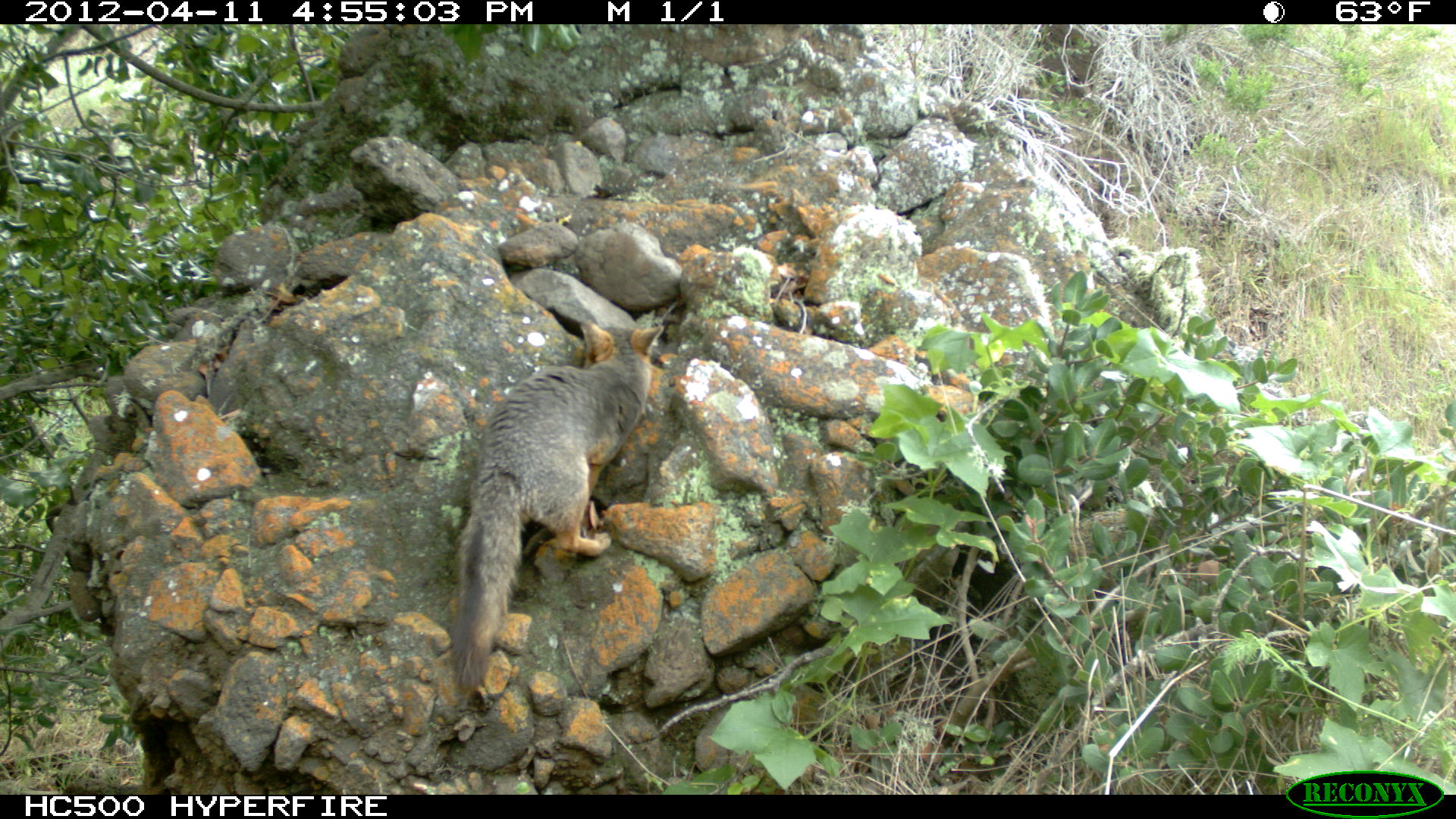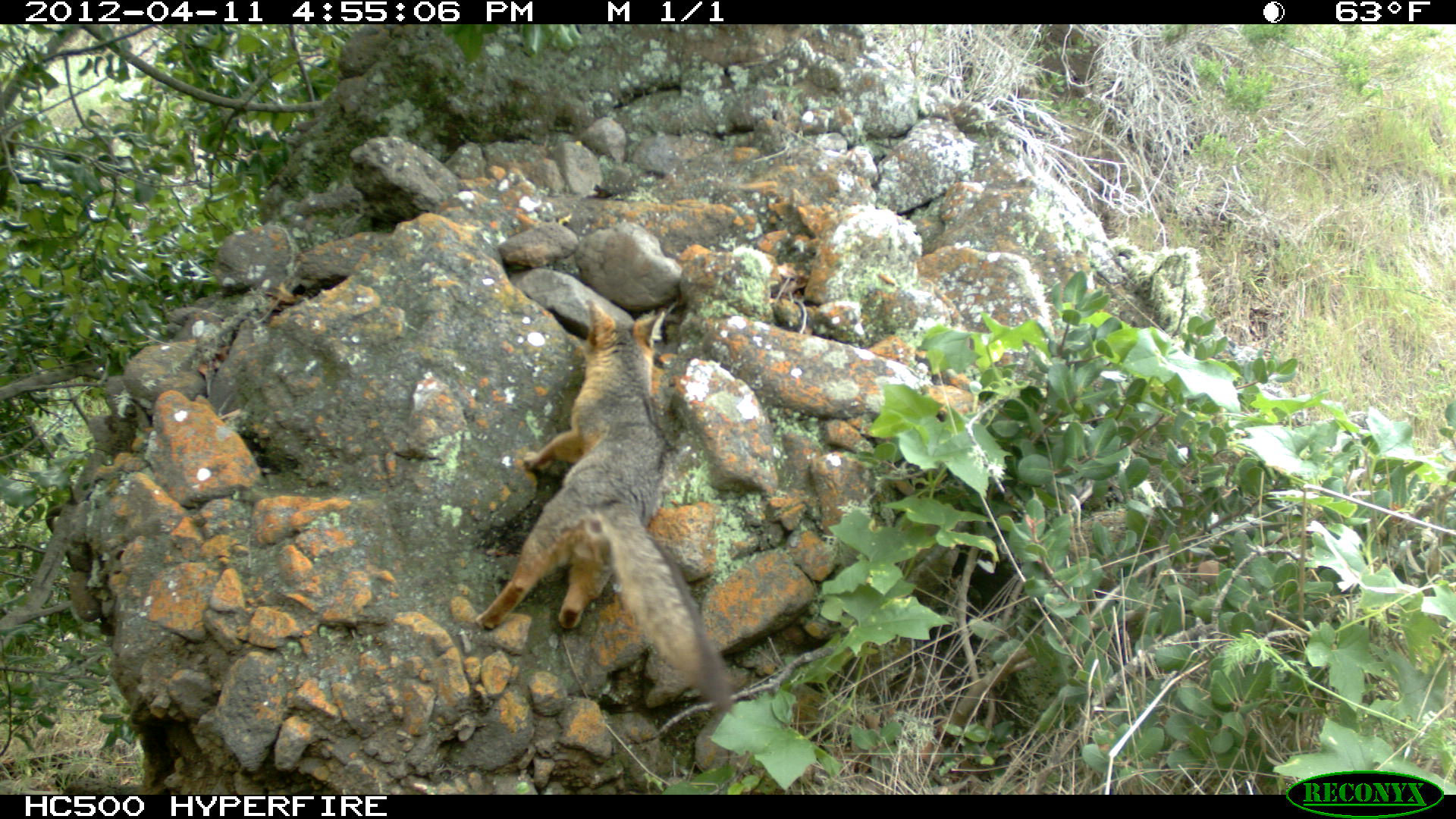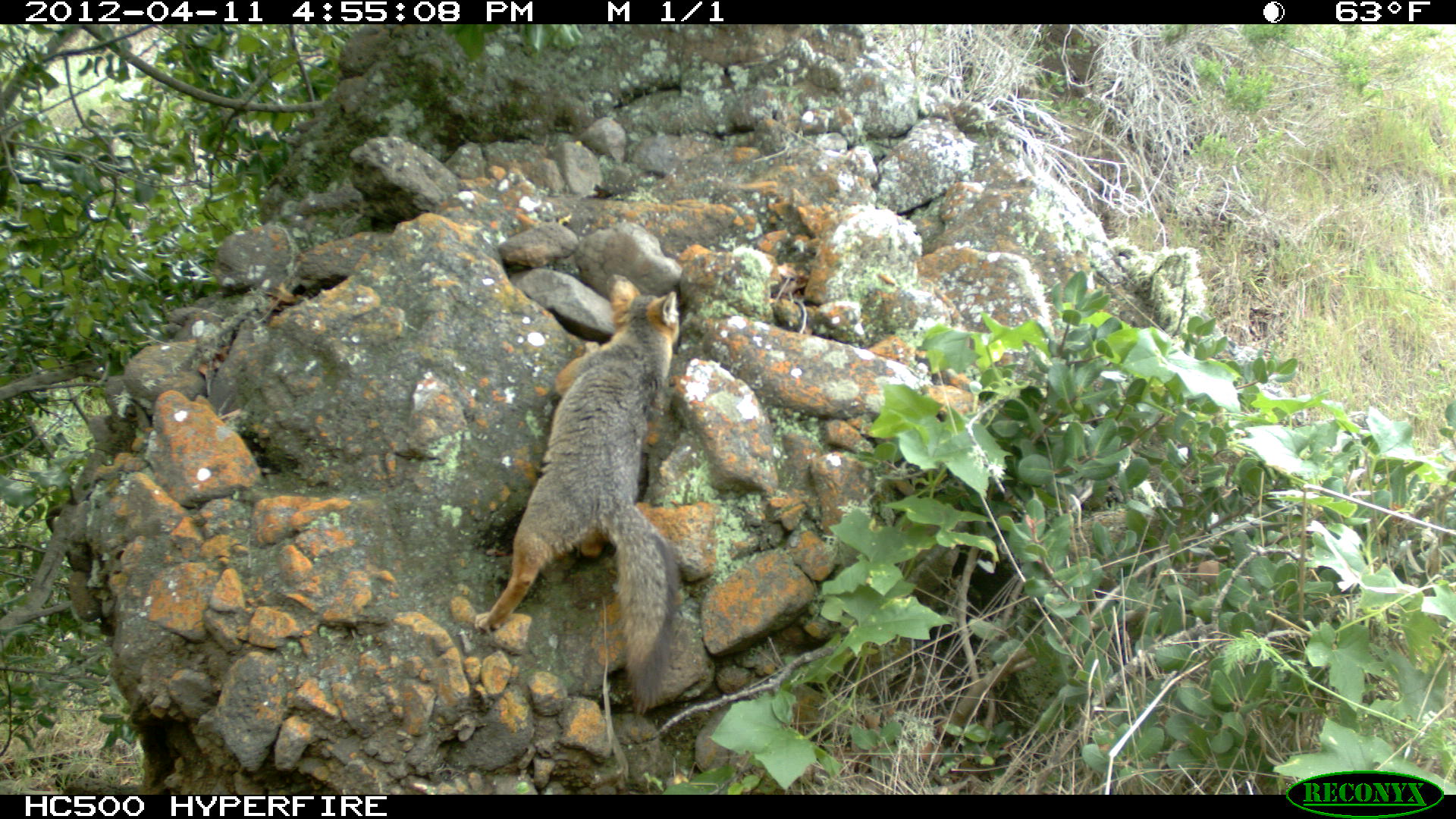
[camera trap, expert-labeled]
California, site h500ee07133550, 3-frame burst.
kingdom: Animalia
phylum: Chordata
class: Mammalia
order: Carnivora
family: Canidae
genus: Urocyon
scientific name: Urocyon littoralis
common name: island fox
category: fox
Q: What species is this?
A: Fox (island fox) (Urocyon littoralis).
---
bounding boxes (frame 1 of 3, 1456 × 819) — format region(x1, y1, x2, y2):
fox: region(450, 320, 664, 689)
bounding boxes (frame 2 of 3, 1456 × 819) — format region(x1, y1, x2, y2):
fox: region(474, 299, 735, 713)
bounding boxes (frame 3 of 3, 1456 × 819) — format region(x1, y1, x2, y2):
fox: region(471, 272, 682, 726)